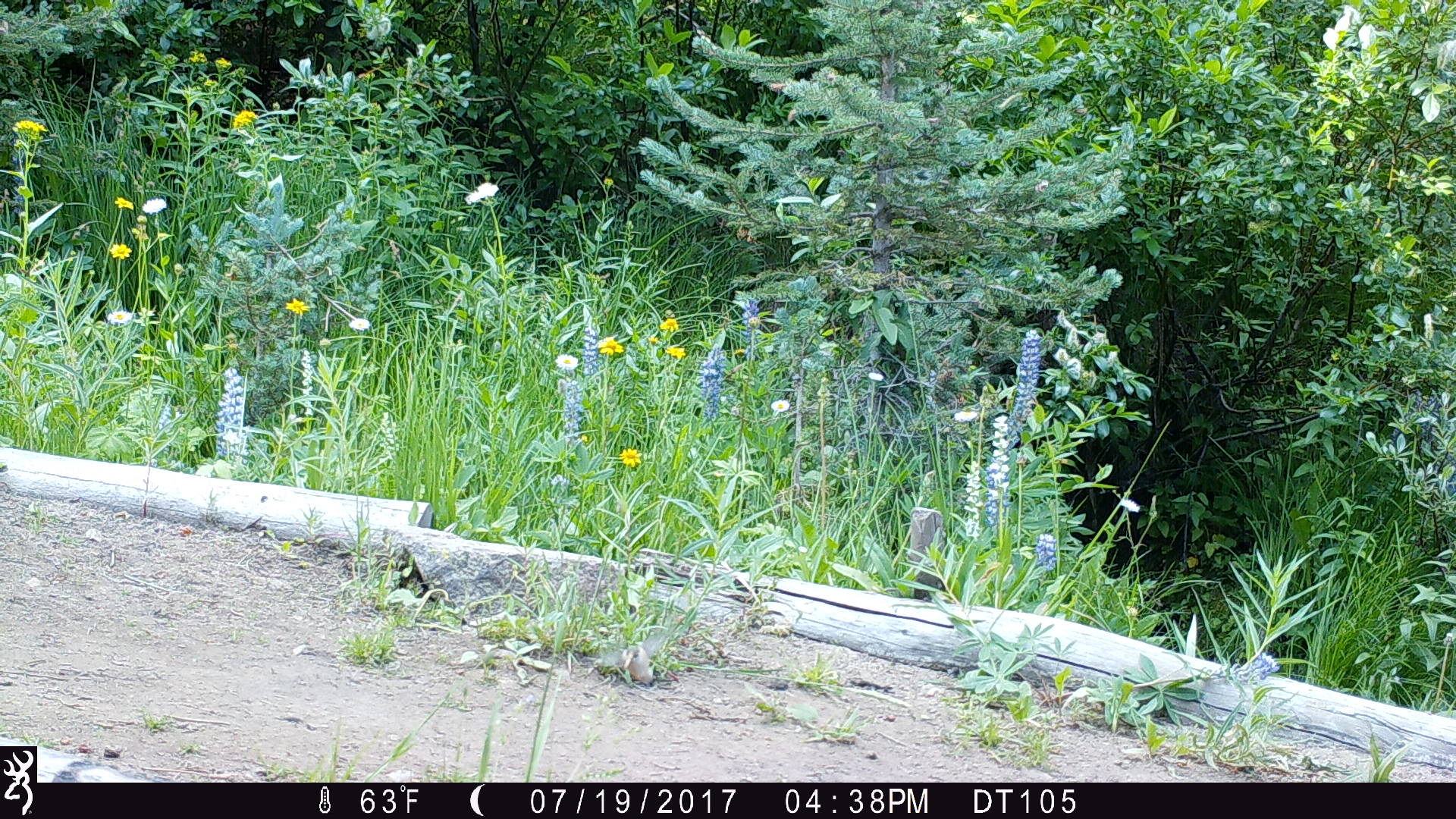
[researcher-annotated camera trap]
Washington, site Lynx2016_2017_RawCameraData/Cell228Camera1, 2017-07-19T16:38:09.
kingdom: Animalia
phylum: Chordata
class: Aves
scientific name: Aves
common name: birds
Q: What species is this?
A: Aves (birds).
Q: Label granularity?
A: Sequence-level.